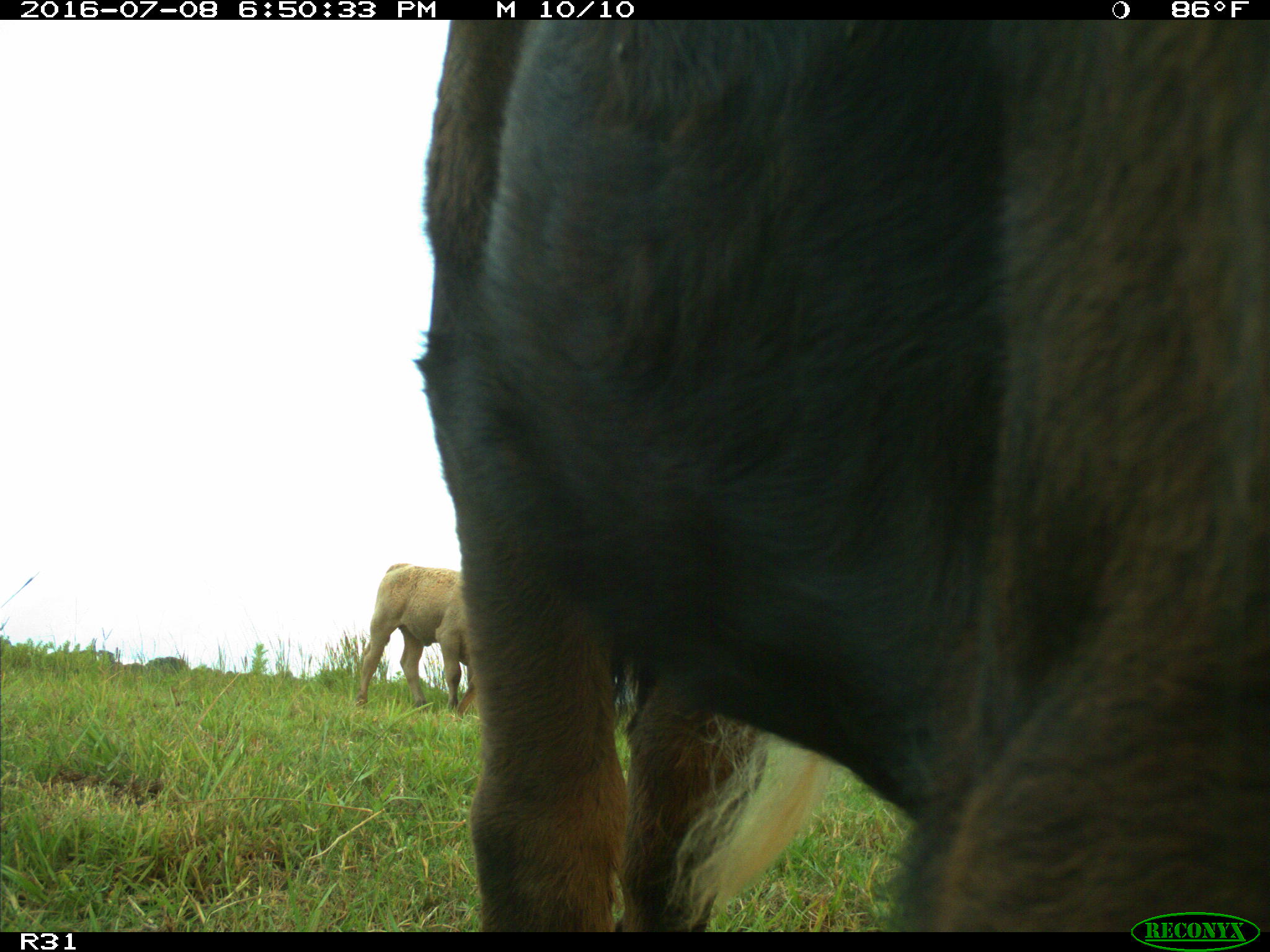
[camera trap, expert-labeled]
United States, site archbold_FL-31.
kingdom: Animalia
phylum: Chordata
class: Mammalia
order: Artiodactyla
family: Bovidae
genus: Bos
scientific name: Bos taurus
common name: domestic cow